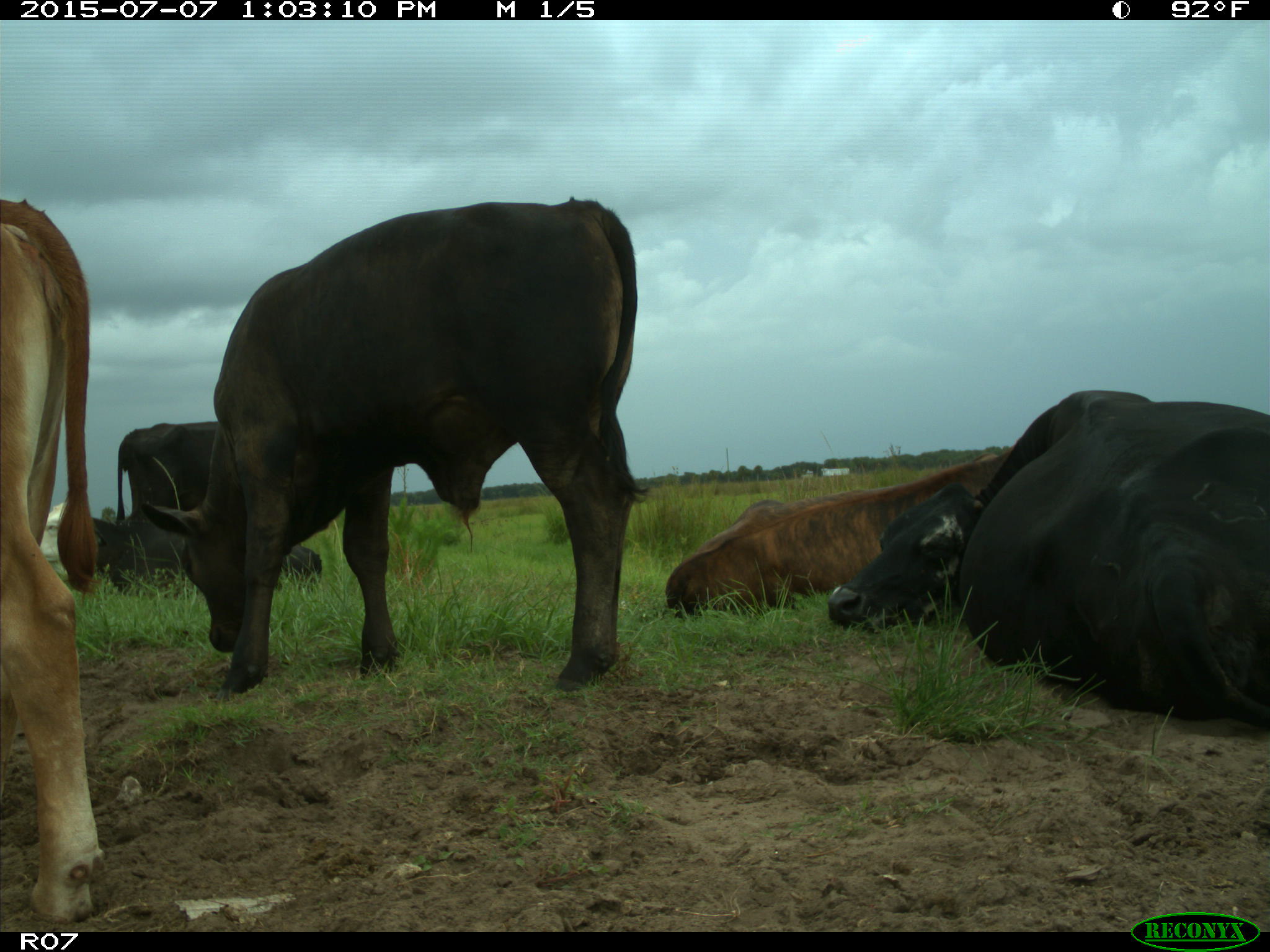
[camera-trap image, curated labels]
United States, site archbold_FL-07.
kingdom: Animalia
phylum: Chordata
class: Mammalia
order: Artiodactyla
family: Bovidae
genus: Bos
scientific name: Bos taurus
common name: domestic cow